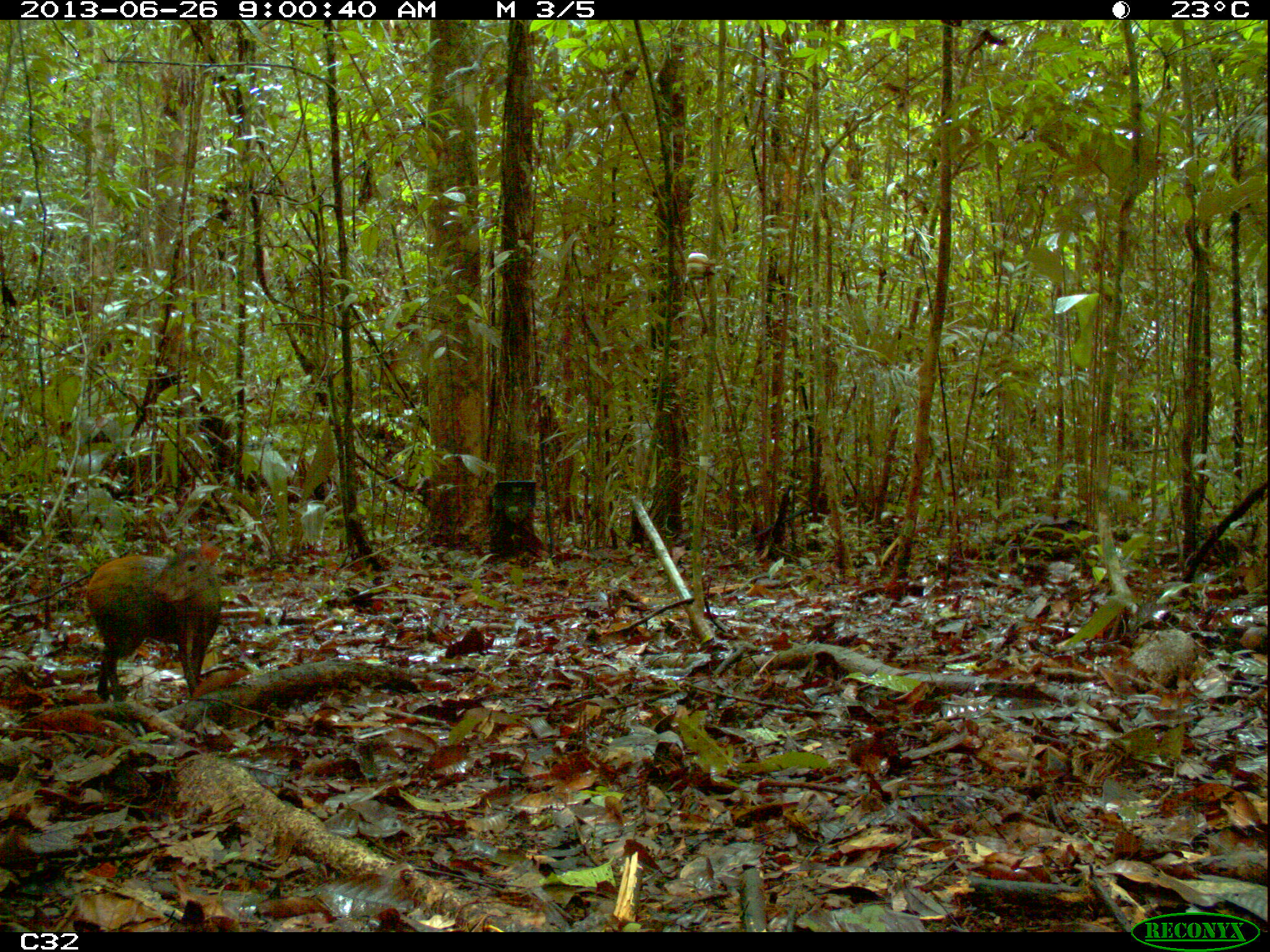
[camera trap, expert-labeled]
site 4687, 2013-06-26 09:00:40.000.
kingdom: Animalia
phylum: Chordata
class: Mammalia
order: Rodentia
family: Dasyproctidae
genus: Dasyprocta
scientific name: Dasyprocta leporina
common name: red-rumped agouti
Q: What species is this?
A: Dasyprocta leporina (red-rumped agouti).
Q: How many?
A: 1.